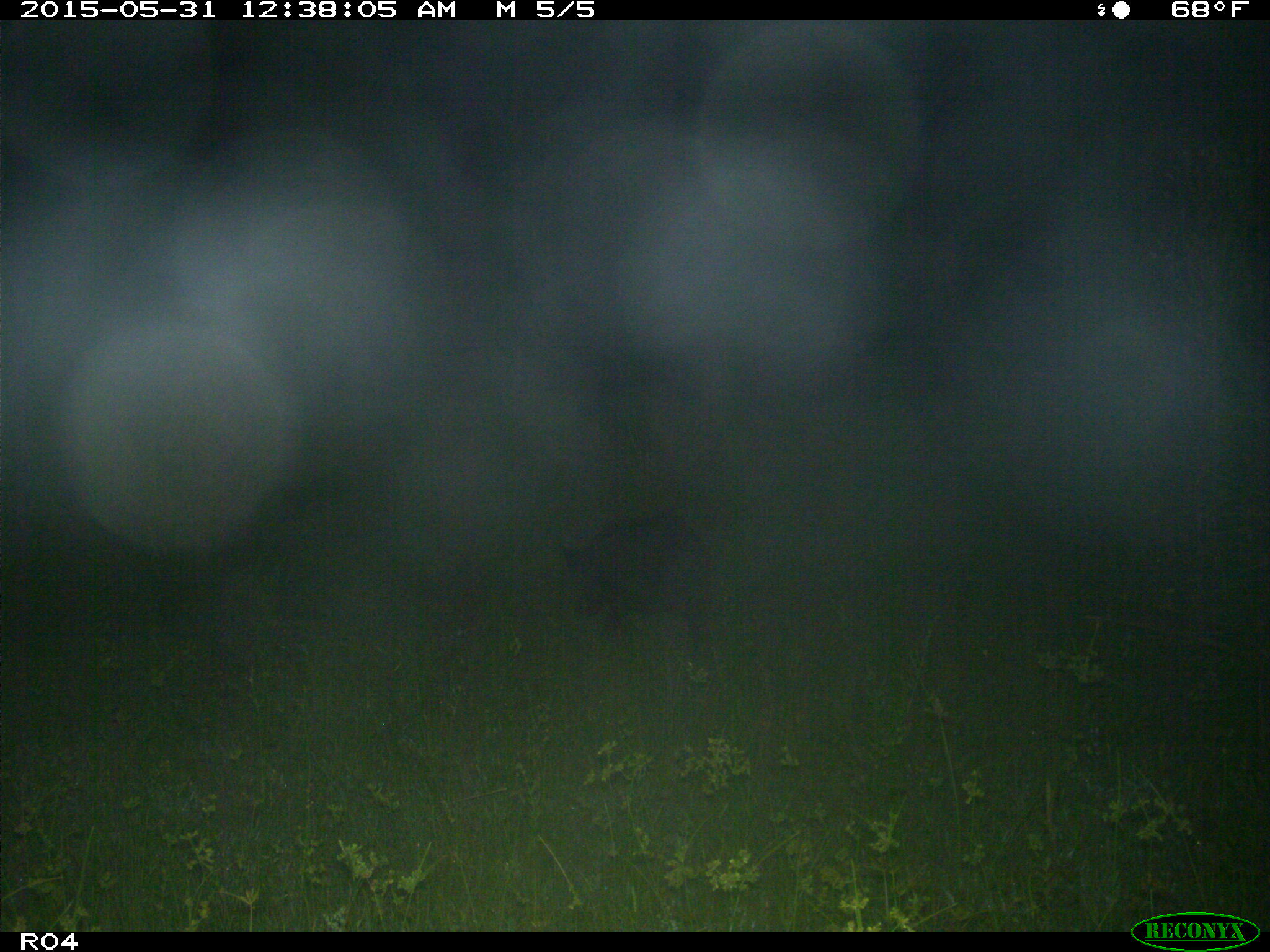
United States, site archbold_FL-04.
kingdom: Animalia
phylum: Chordata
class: Mammalia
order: Artiodactyla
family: Suidae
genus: Sus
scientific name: Sus scrofa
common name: wild boar